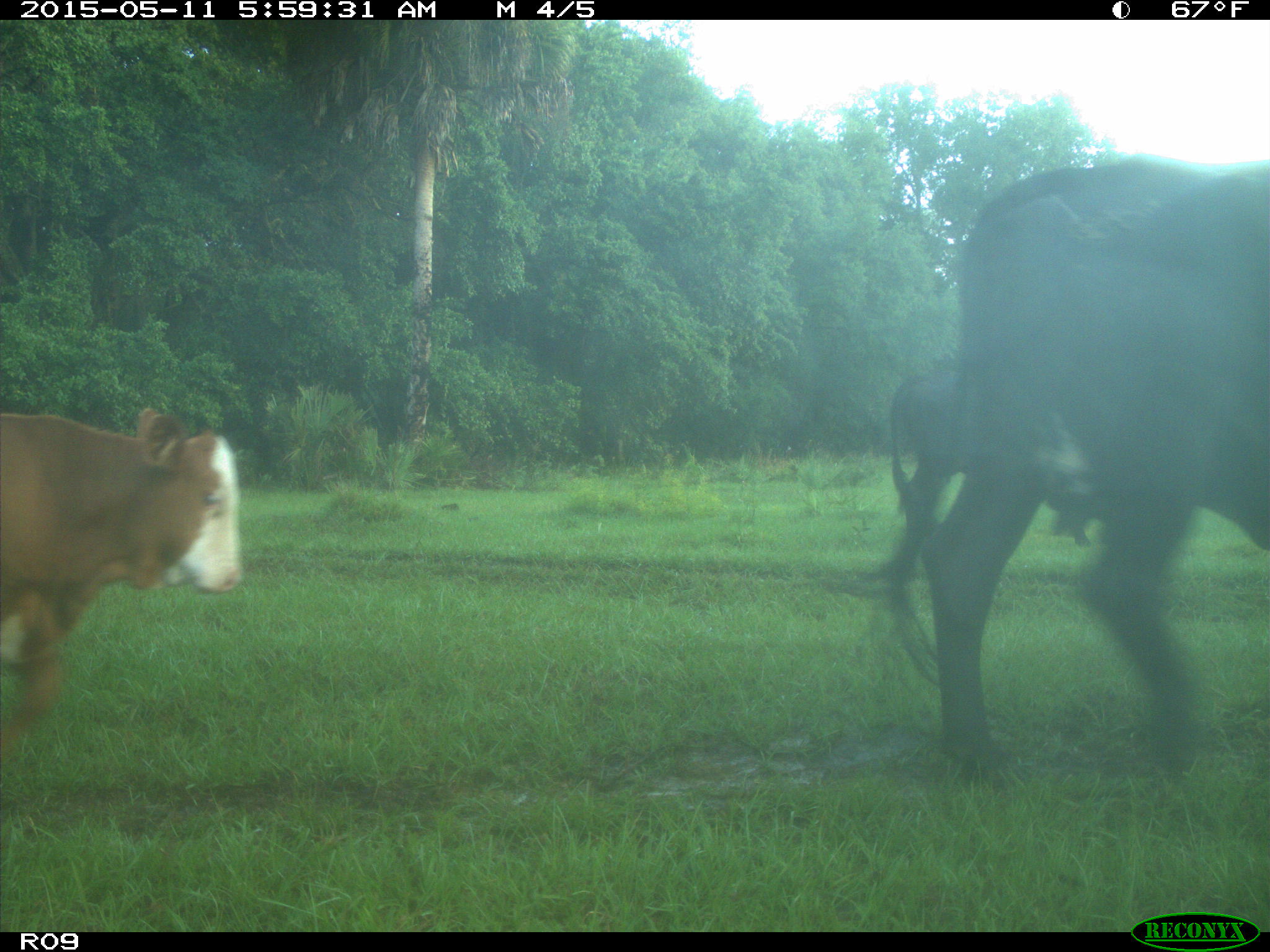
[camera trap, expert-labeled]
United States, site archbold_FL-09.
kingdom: Animalia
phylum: Chordata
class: Mammalia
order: Artiodactyla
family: Bovidae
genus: Bos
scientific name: Bos taurus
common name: domestic cow